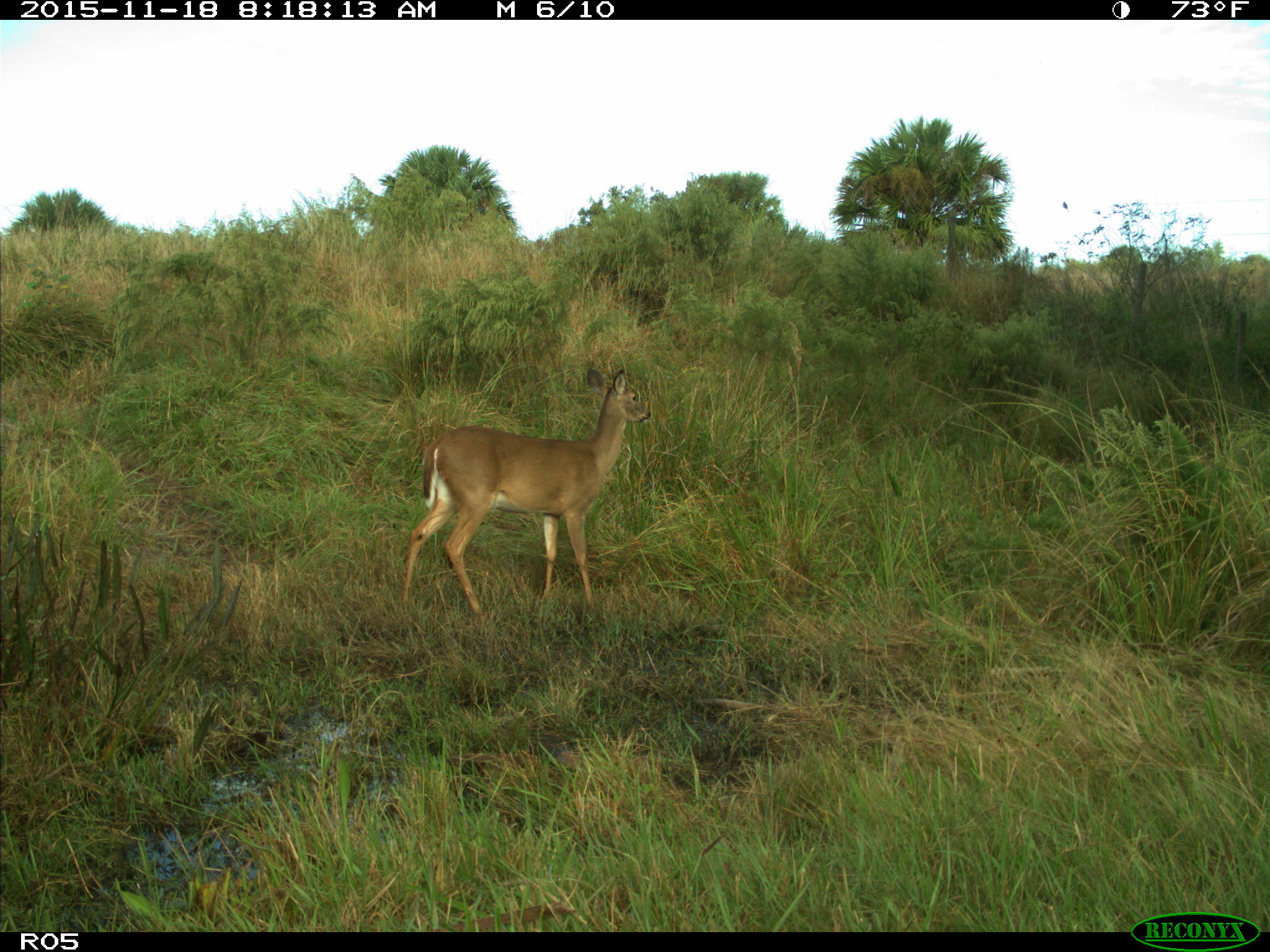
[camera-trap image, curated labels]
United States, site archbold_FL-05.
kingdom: Animalia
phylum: Chordata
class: Mammalia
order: Artiodactyla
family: Cervidae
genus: Odocoileus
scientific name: Odocoileus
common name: deer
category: unidentified deer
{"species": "unidentified deer (deer) (Odocoileus)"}